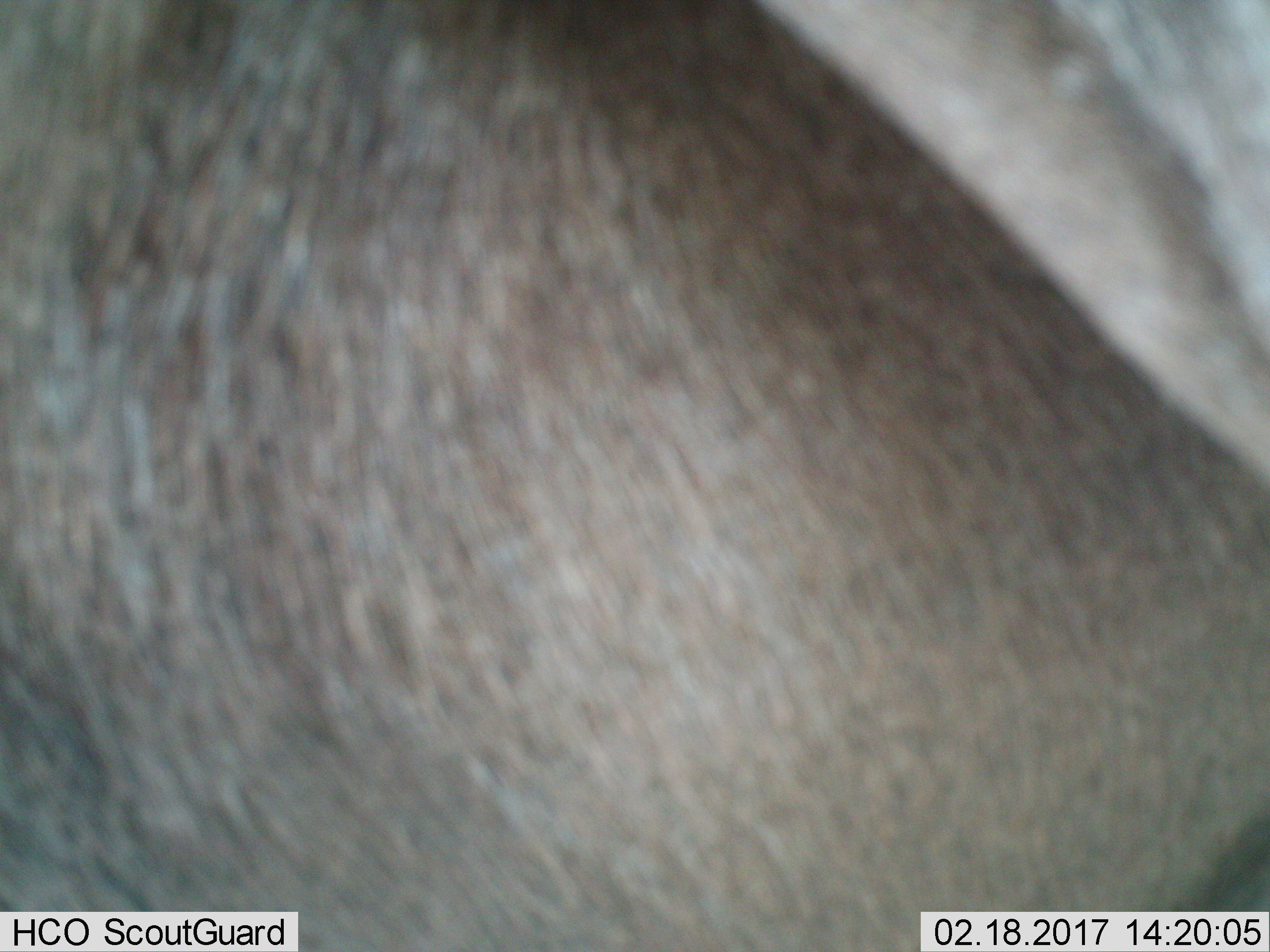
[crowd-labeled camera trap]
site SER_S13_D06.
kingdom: Animalia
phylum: Chordata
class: Mammalia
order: Artiodactyla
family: Bovidae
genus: Connochaetes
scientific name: Connochaetes taurinus taurinus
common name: blue wildebeest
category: wildebeestblue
Wildebeestblue (blue wildebeest) (Connochaetes taurinus taurinus), count 1. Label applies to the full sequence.